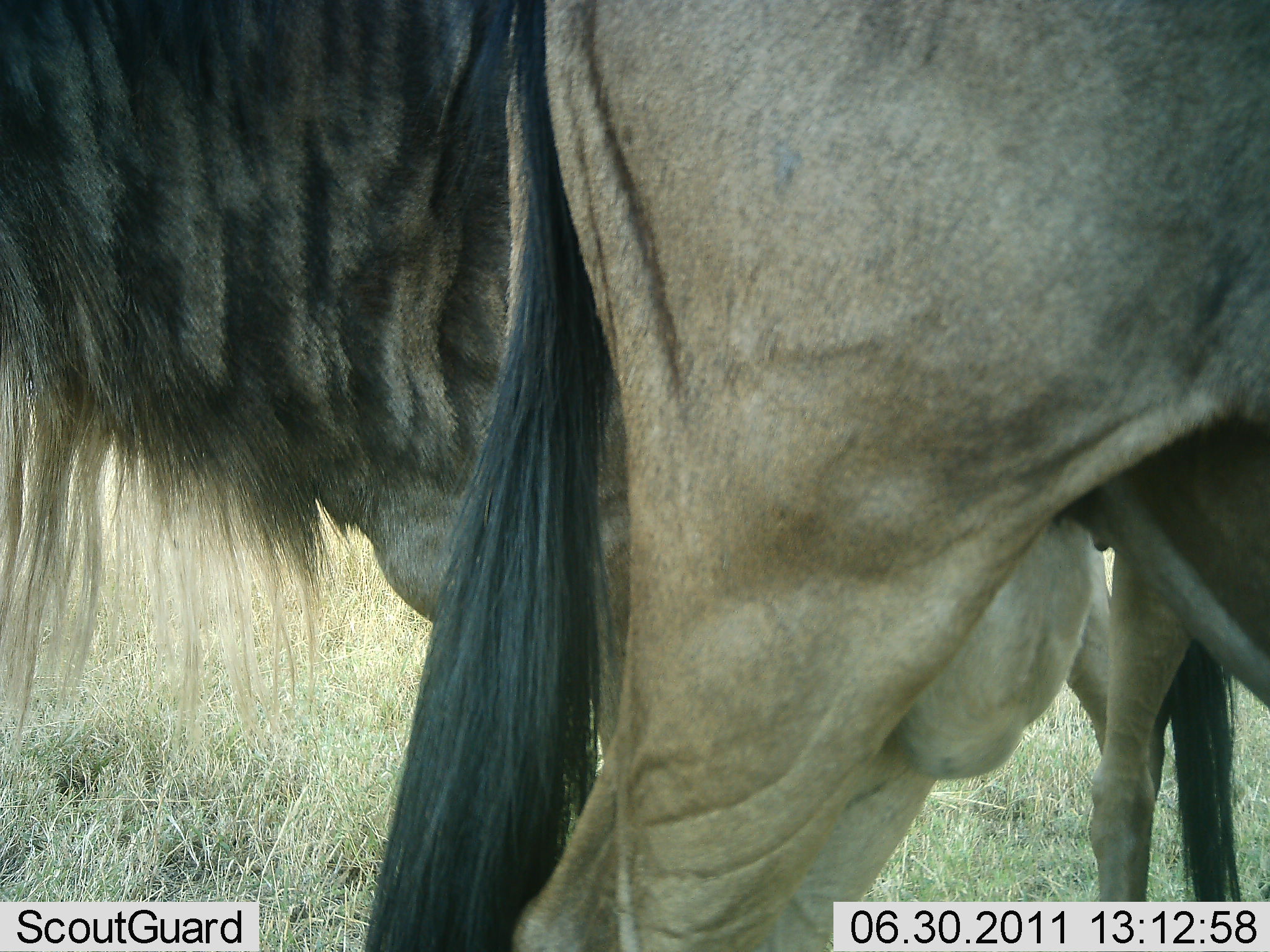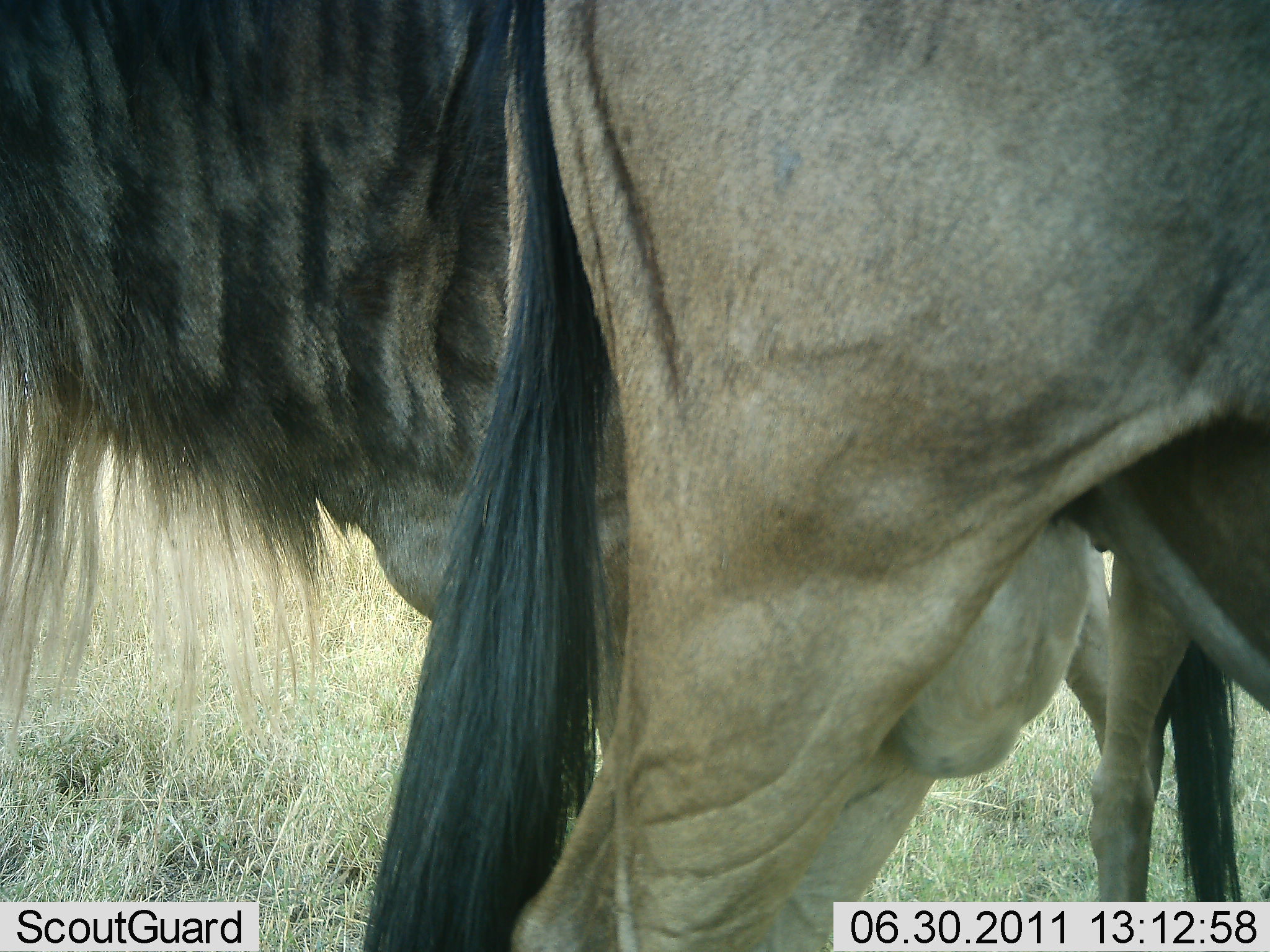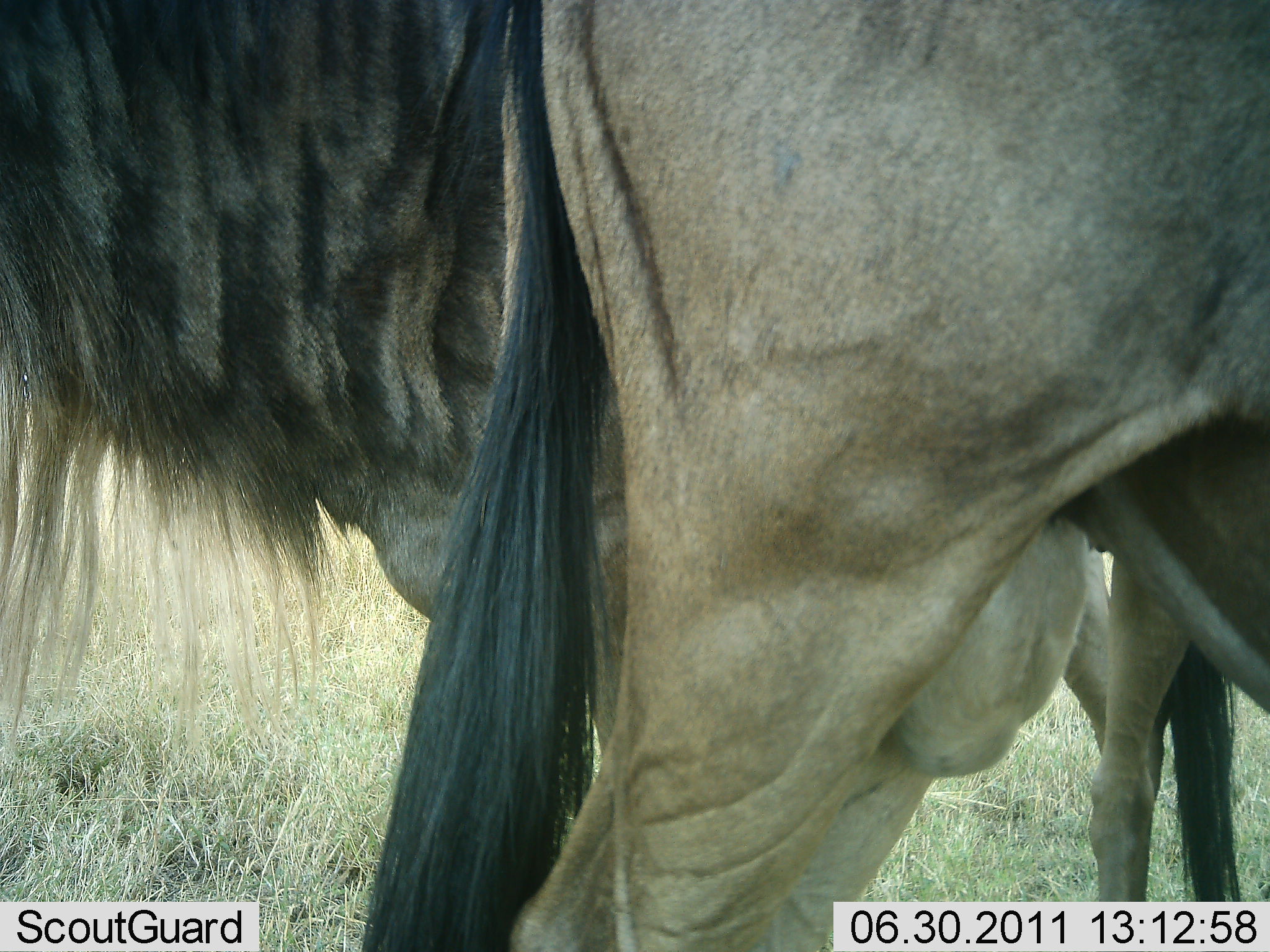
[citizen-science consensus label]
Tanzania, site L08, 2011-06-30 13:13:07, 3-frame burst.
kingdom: Animalia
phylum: Chordata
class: Mammalia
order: Artiodactyla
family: Bovidae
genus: Connochaetes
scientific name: Connochaetes taurinus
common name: blue wildebeest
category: wildebeest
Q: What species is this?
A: Wildebeest (blue wildebeest) (Connochaetes taurinus).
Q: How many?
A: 2.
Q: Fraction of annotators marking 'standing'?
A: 100%.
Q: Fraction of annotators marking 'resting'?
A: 0%.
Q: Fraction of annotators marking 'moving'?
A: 0%.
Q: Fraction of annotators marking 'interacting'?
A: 0%.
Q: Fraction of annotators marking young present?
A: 0%.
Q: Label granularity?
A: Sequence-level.